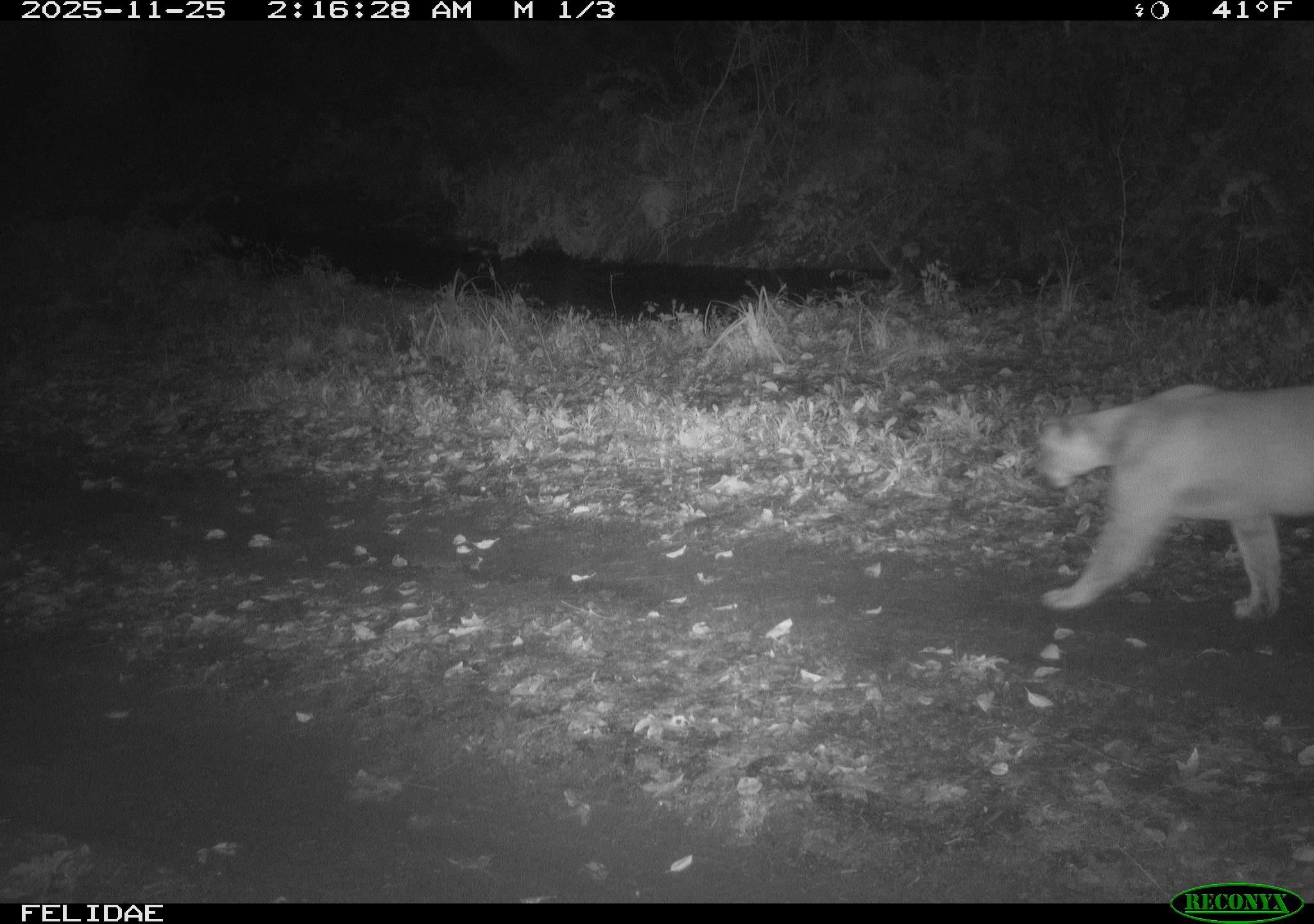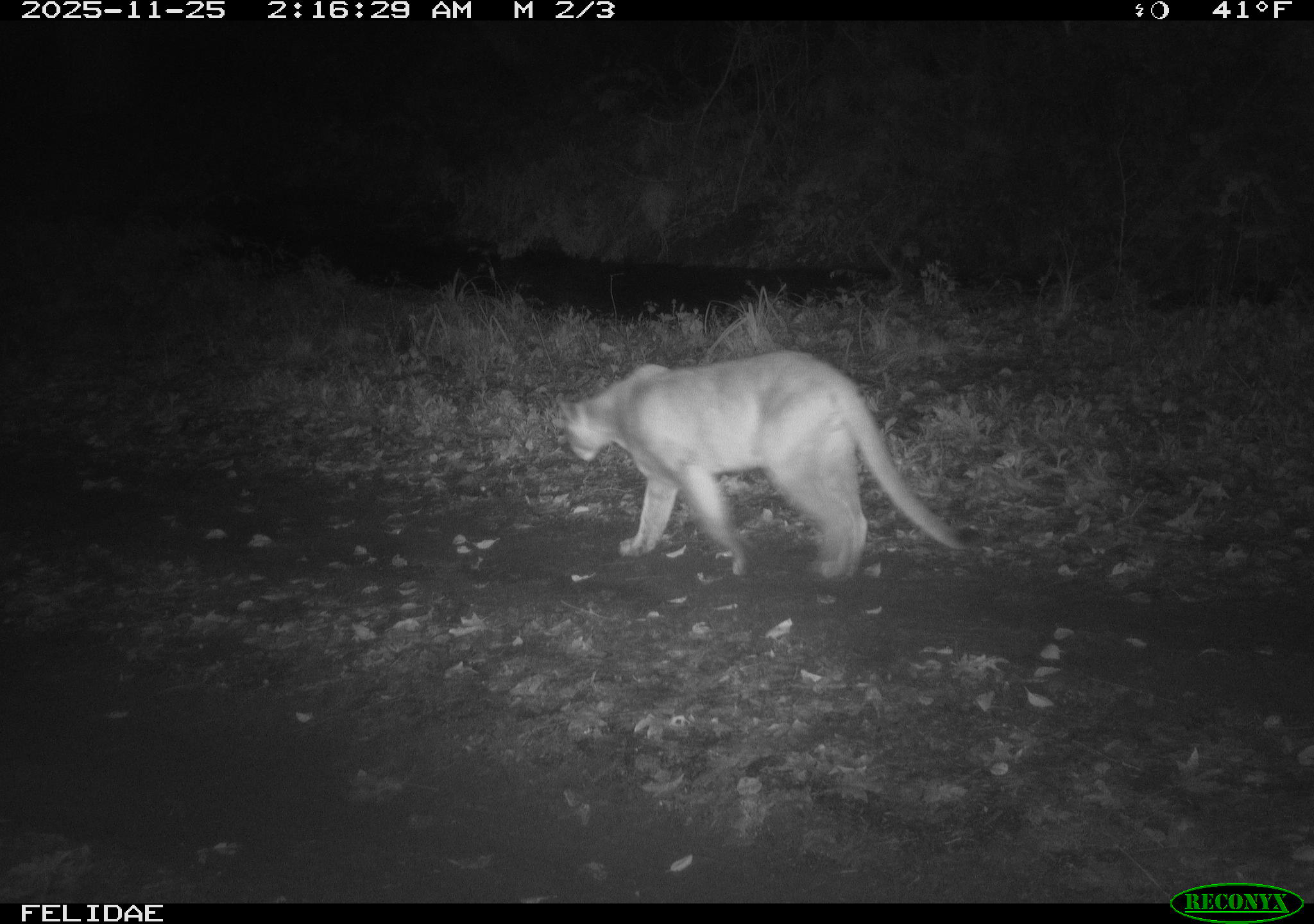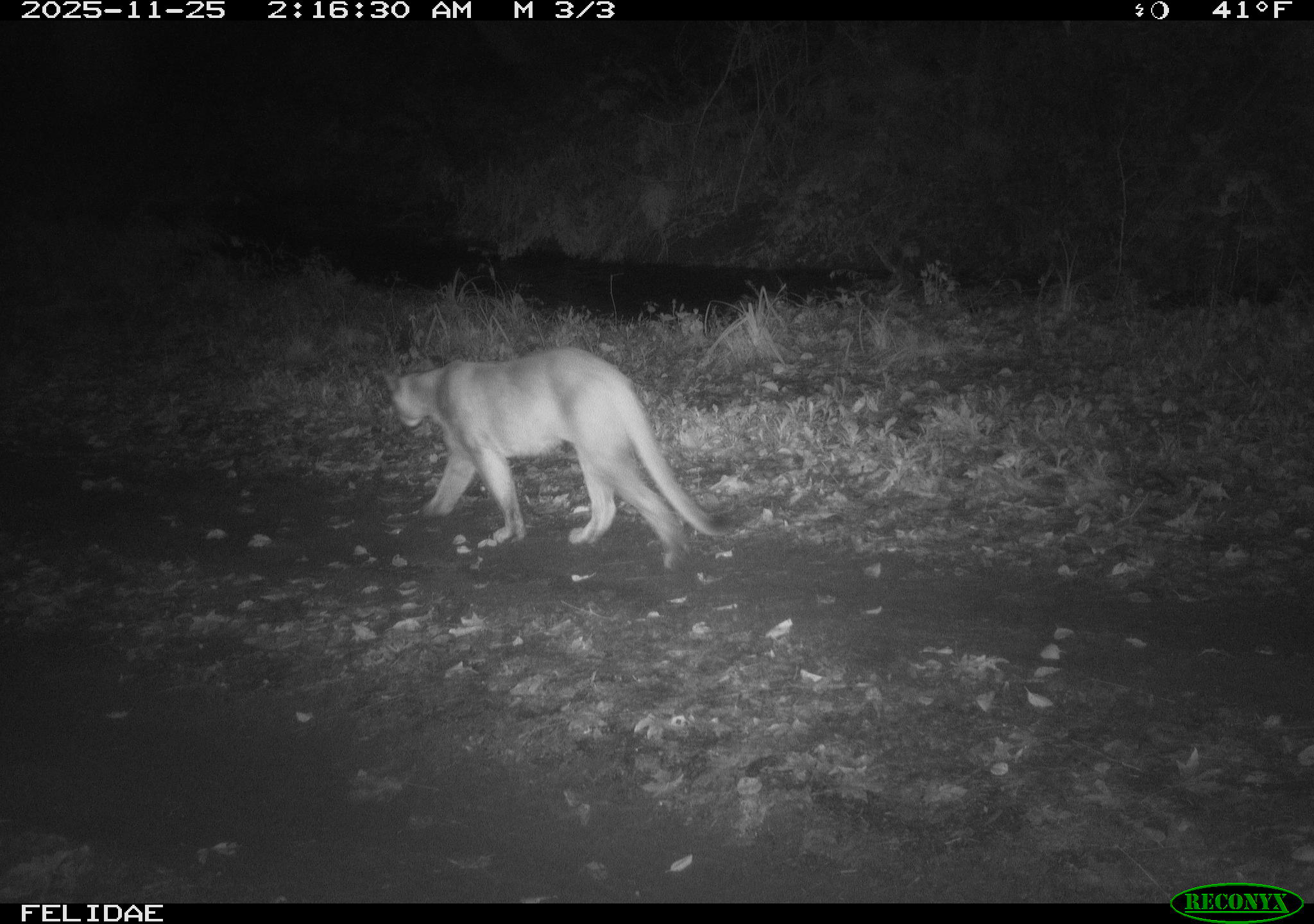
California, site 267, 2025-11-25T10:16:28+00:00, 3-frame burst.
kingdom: Animalia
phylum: Chordata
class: Mammalia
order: Carnivora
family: Felidae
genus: Puma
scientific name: Puma concolor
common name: puma